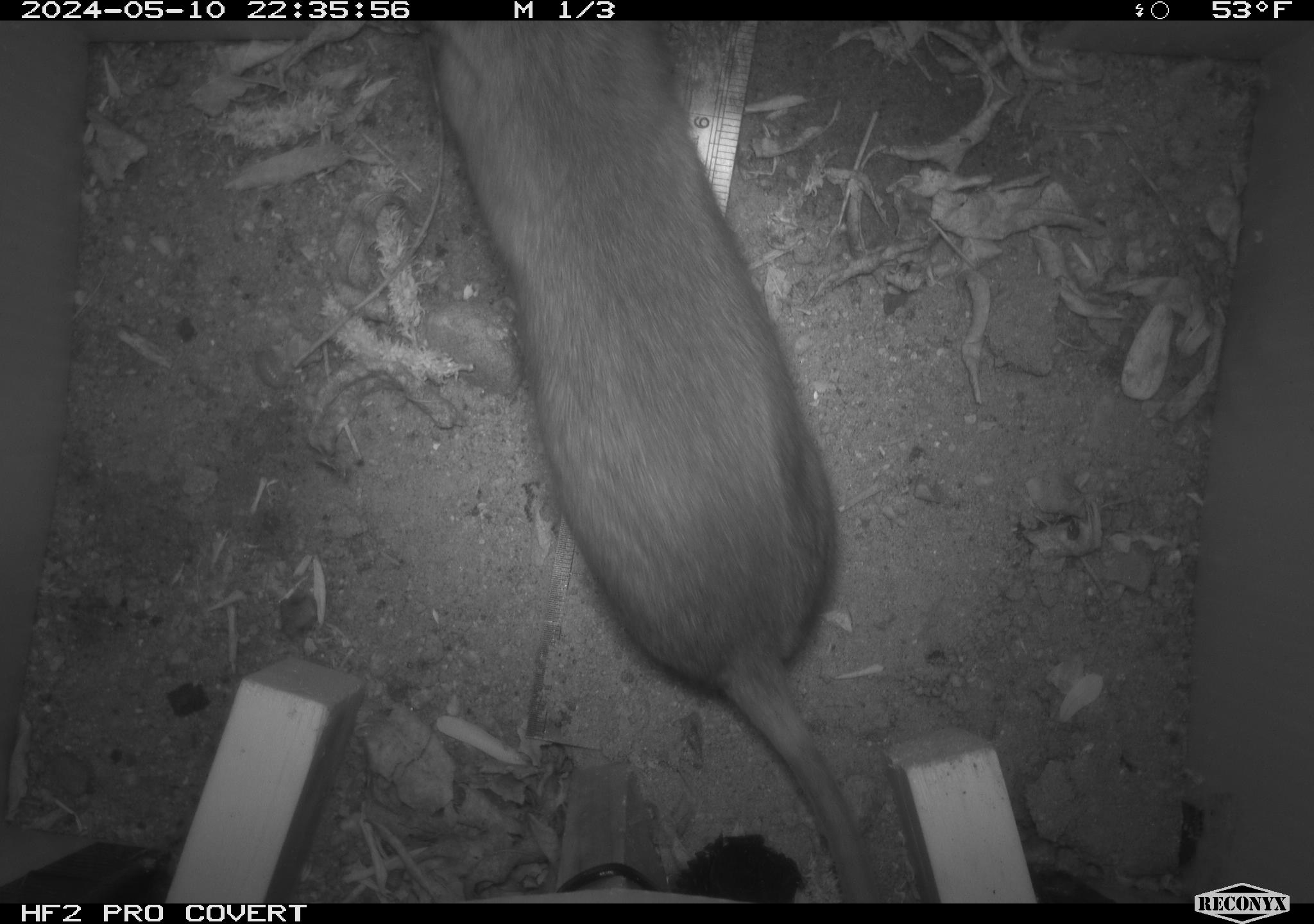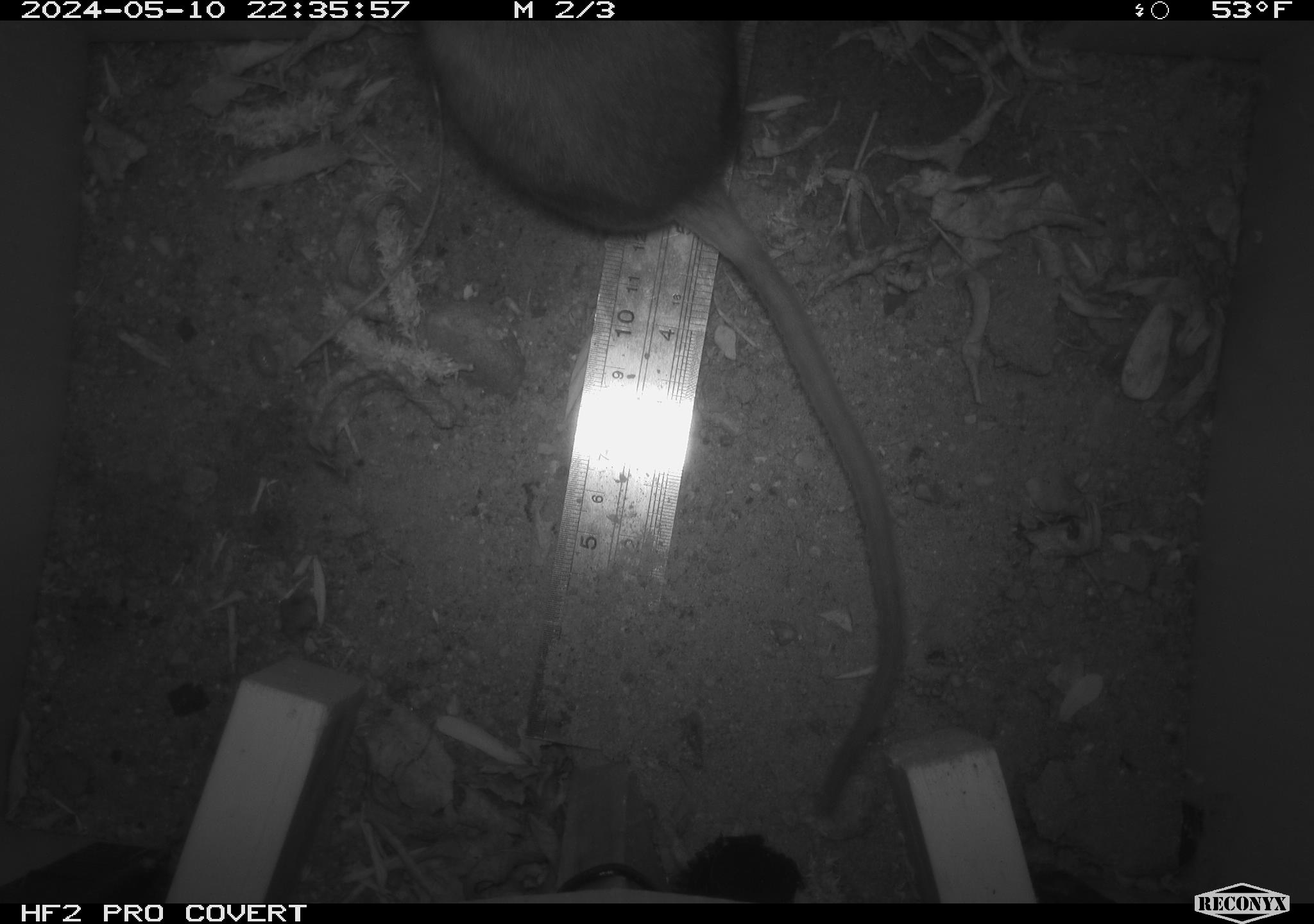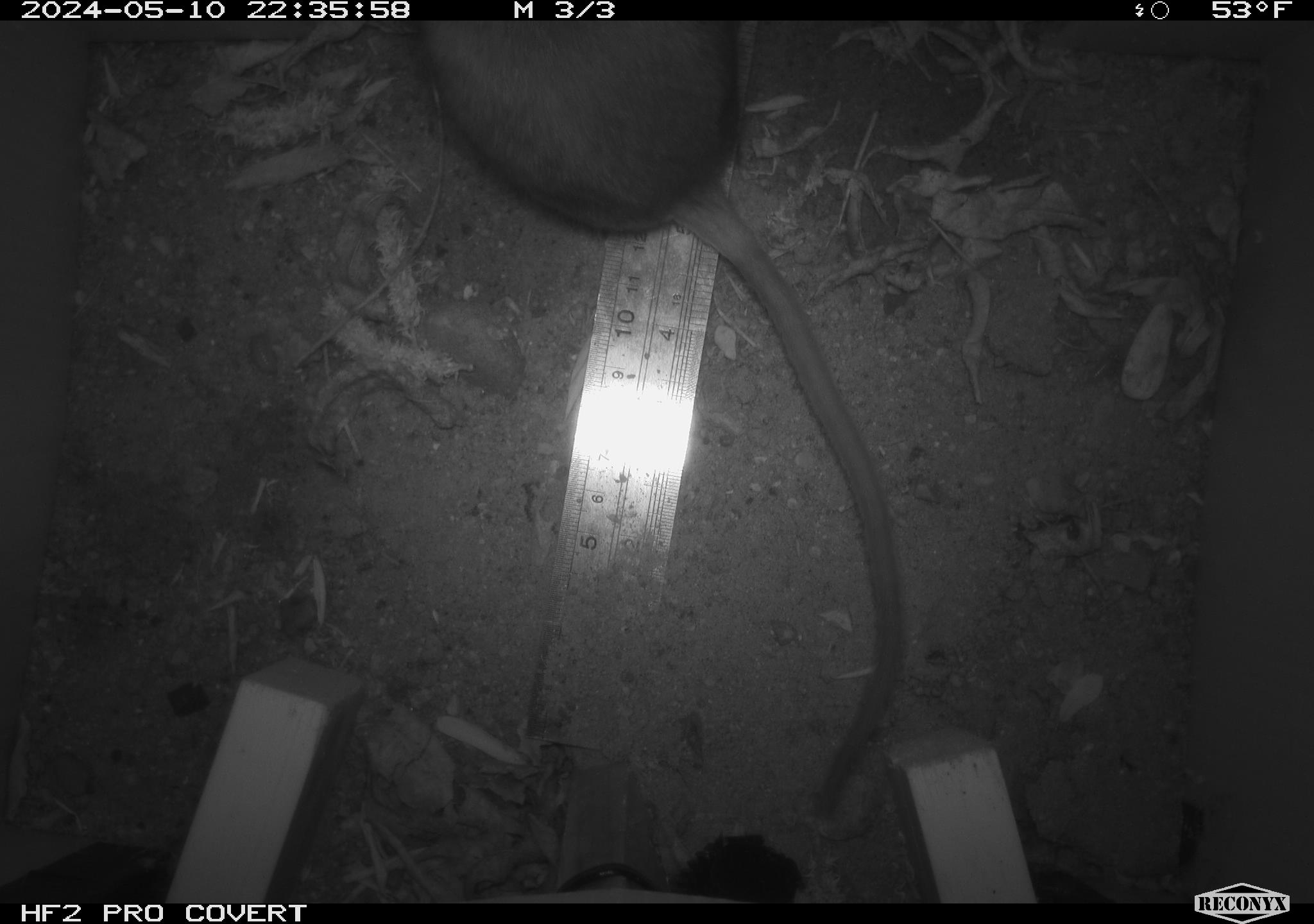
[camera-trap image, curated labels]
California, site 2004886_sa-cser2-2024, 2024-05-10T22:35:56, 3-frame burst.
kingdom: Animalia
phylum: Chordata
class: Mammalia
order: Rodentia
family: Muridae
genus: Rattus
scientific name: Rattus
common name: rat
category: rattus species